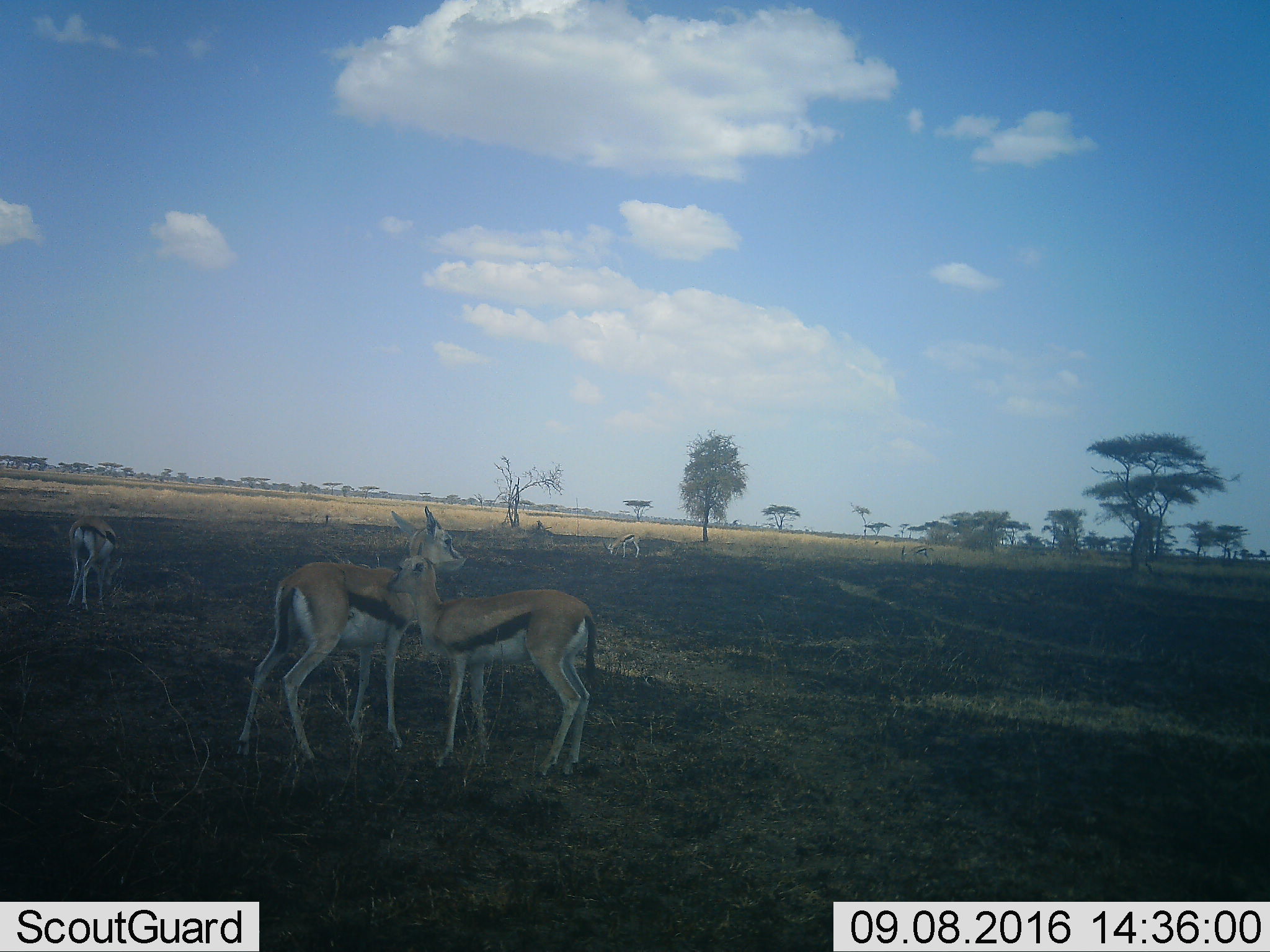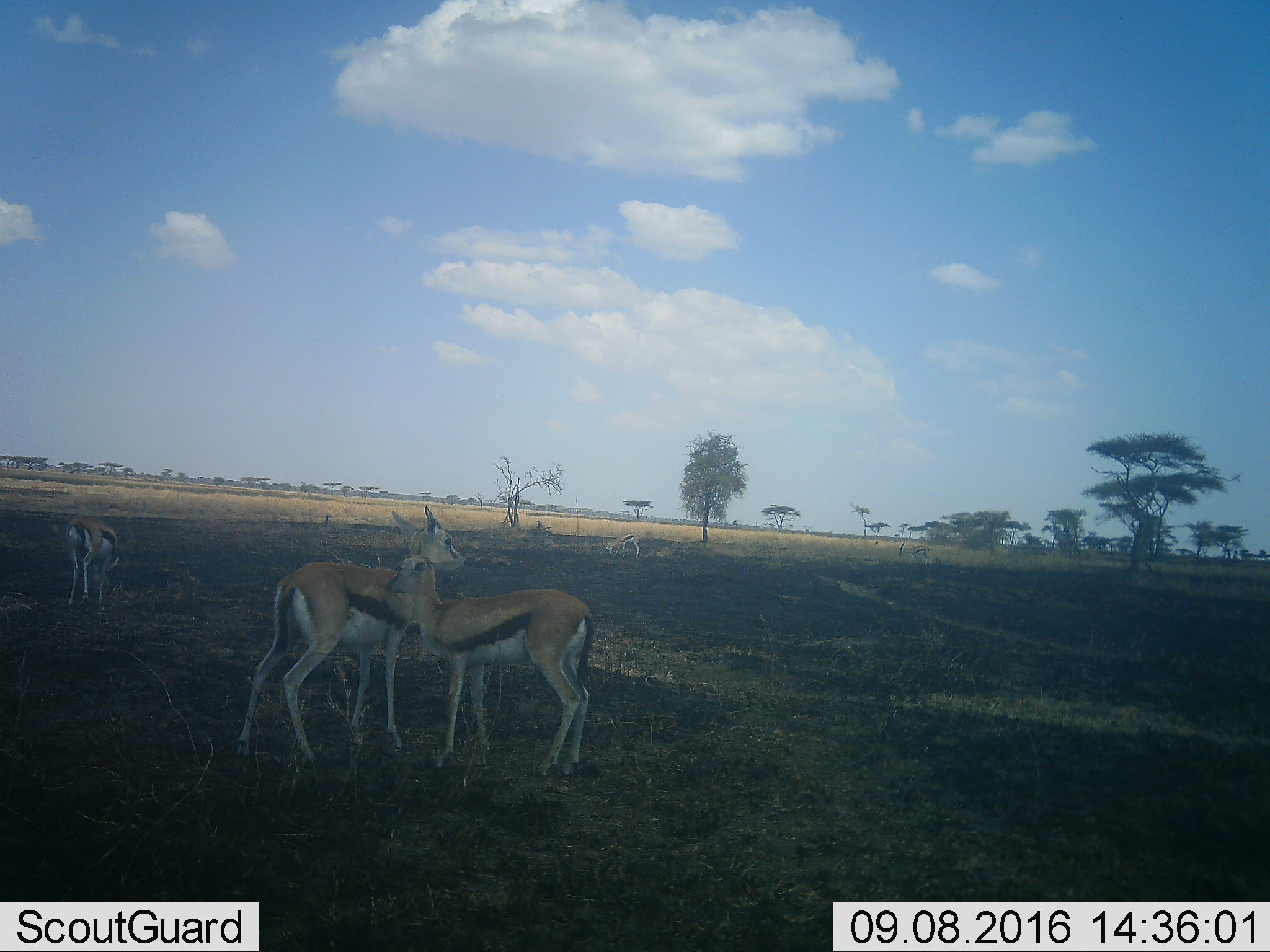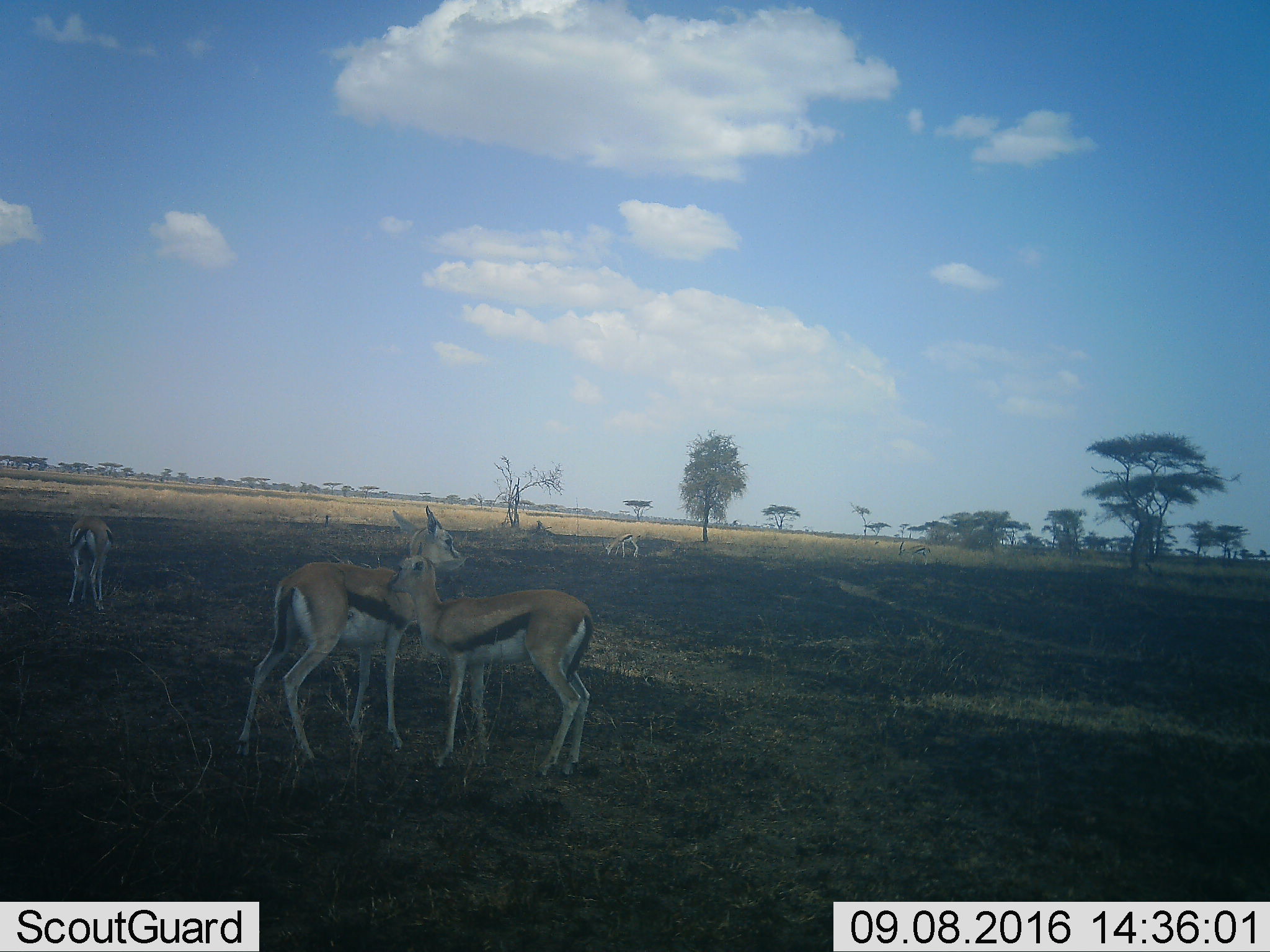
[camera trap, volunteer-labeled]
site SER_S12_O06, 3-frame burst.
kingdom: Animalia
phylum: Chordata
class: Mammalia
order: Artiodactyla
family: Bovidae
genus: Eudorcas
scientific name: Eudorcas thomsonii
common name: thomson's gazelle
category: gazellethomsons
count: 4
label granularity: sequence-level